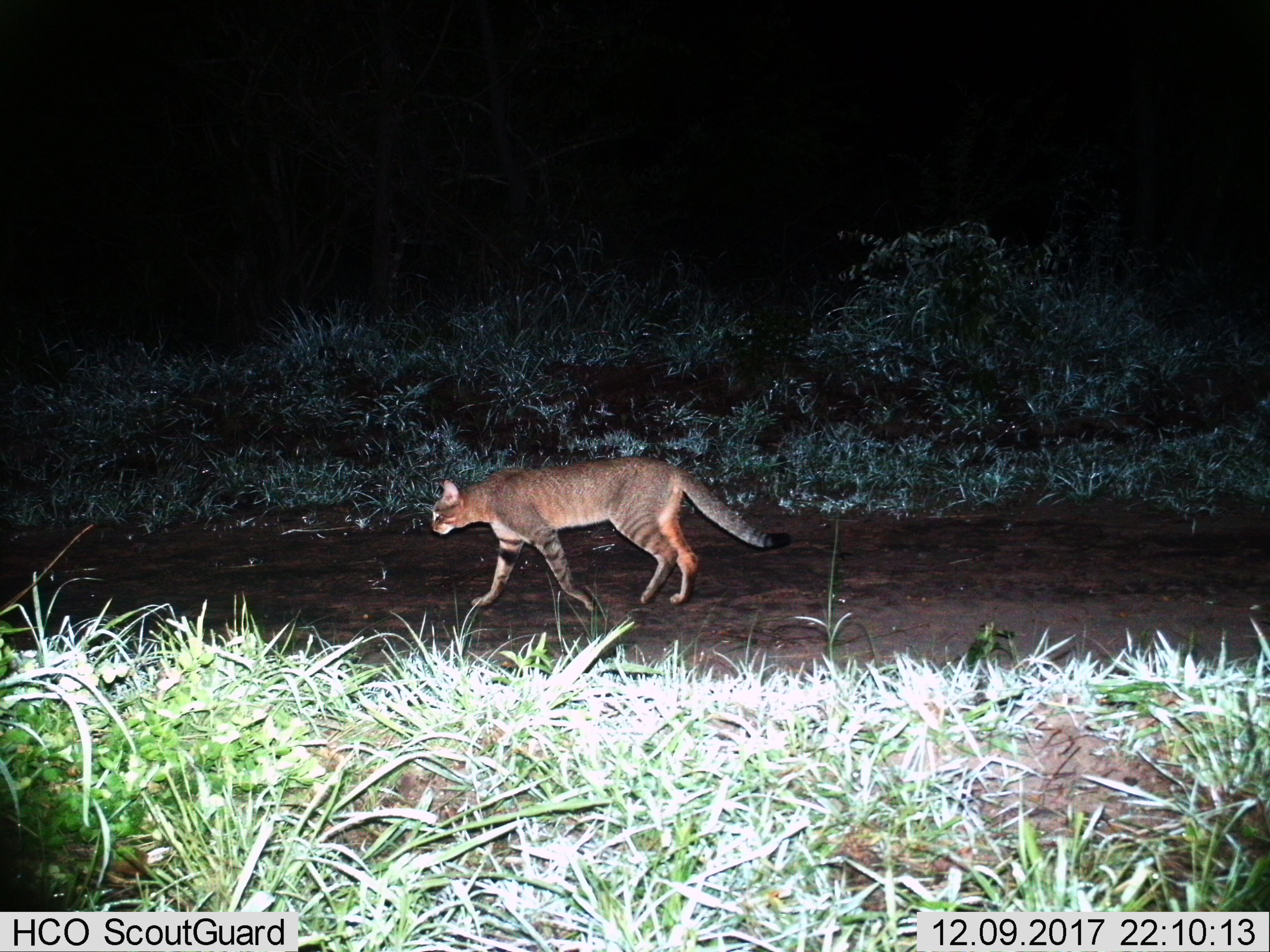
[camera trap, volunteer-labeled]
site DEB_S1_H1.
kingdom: Animalia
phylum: Chordata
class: Mammalia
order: Carnivora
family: Felidae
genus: Felis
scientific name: Felis lybica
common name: african wild cat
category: africanwildcat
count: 1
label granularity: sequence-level